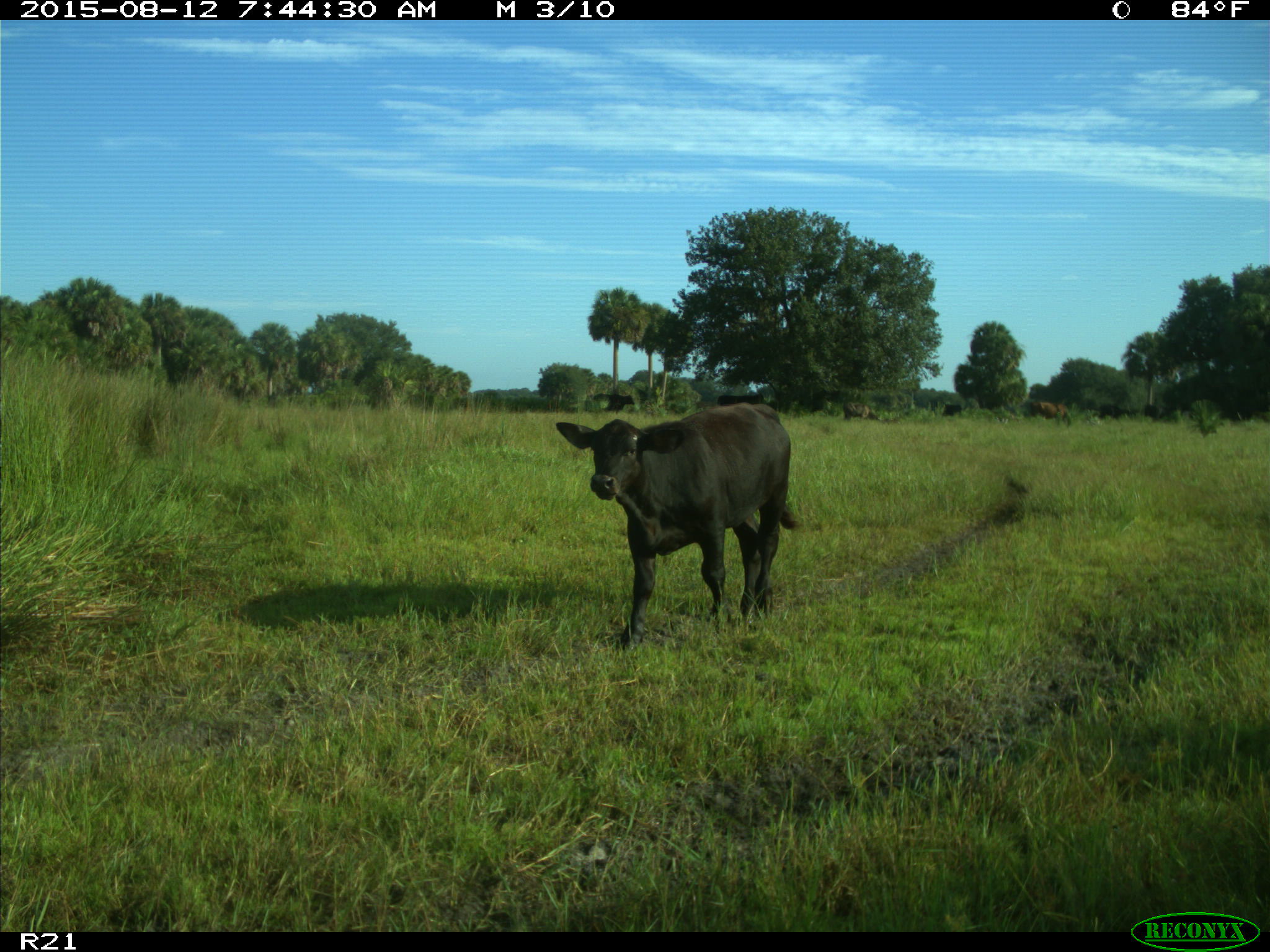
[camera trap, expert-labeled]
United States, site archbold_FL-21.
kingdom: Animalia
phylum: Chordata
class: Mammalia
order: Artiodactyla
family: Bovidae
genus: Bos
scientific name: Bos taurus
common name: domestic cow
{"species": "Bos taurus (domestic cow)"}